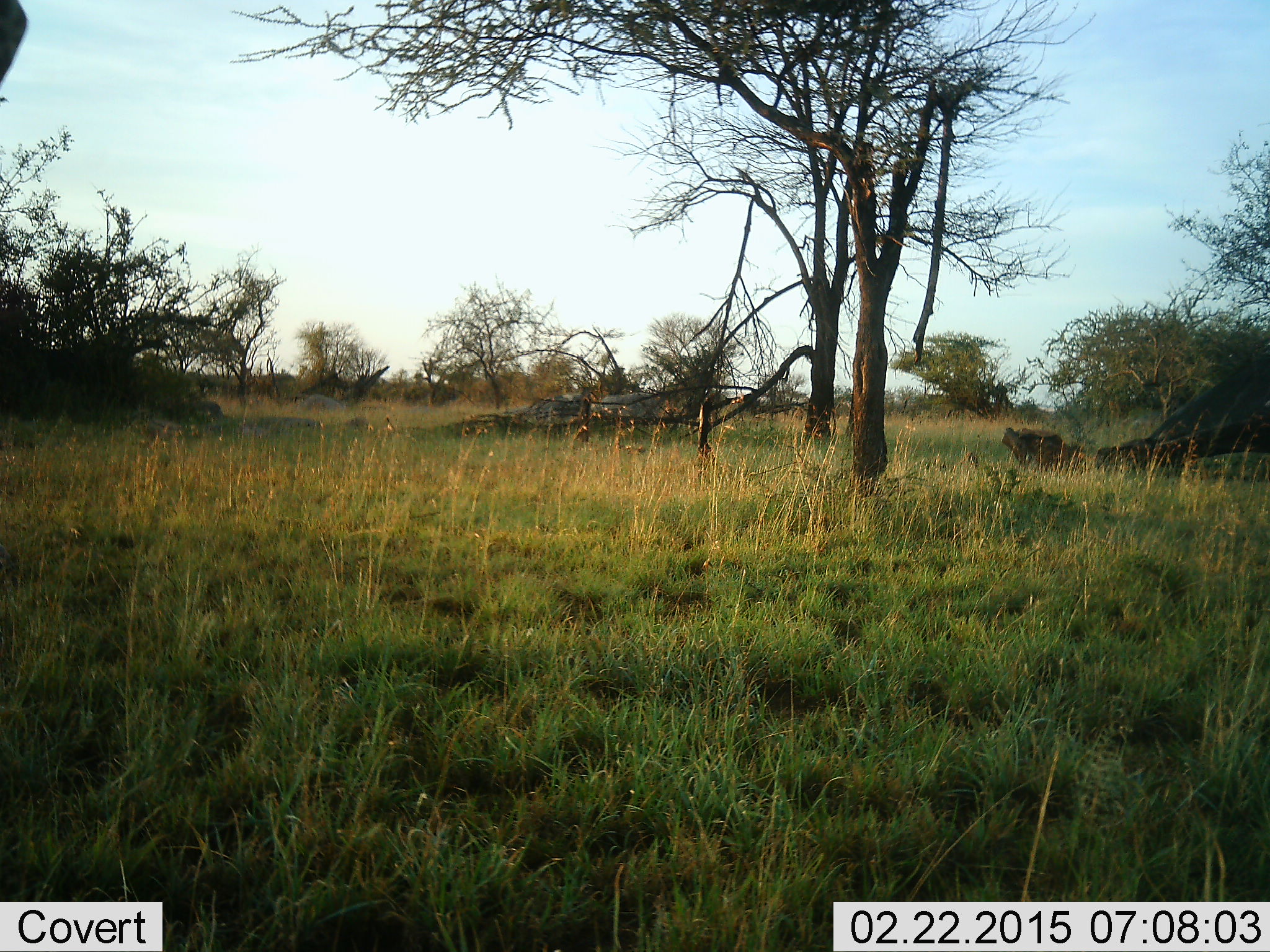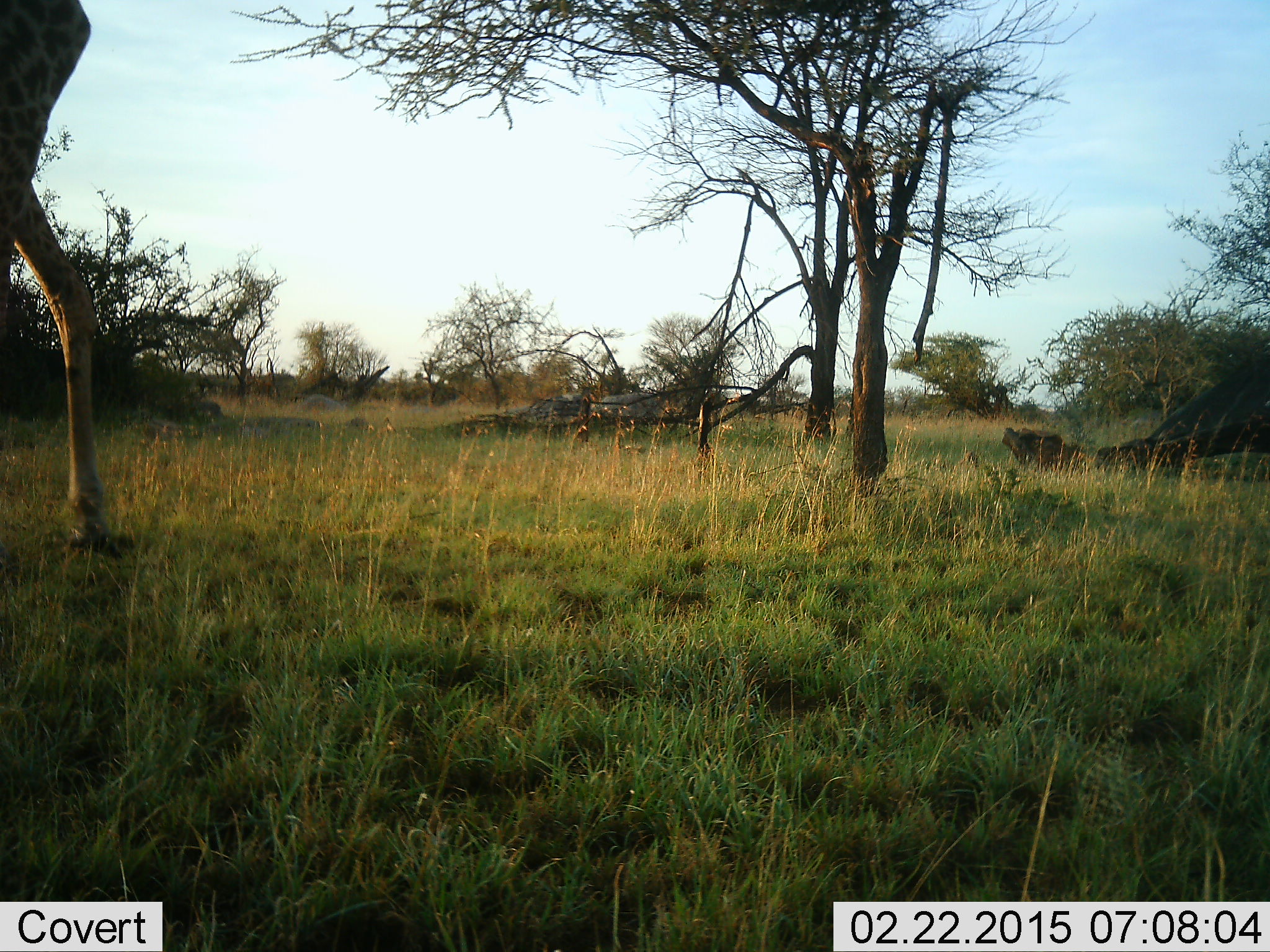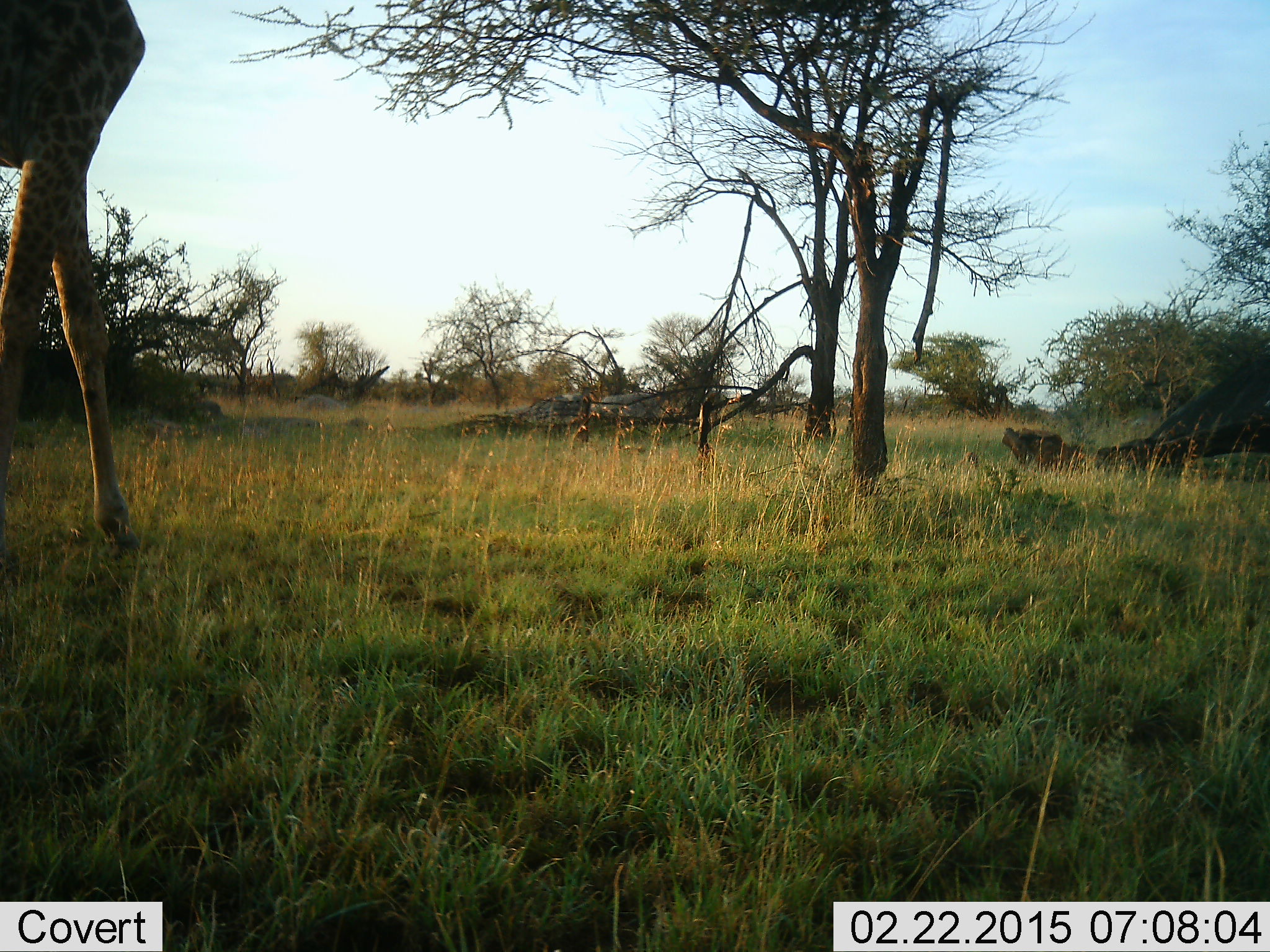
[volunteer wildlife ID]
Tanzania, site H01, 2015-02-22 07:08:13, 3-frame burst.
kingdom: Animalia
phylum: Chordata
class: Mammalia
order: Artiodactyla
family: Giraffidae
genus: Giraffa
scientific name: Giraffa camelopardalis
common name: giraffe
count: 1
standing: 0%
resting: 0%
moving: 100%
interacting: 0%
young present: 0%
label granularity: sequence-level